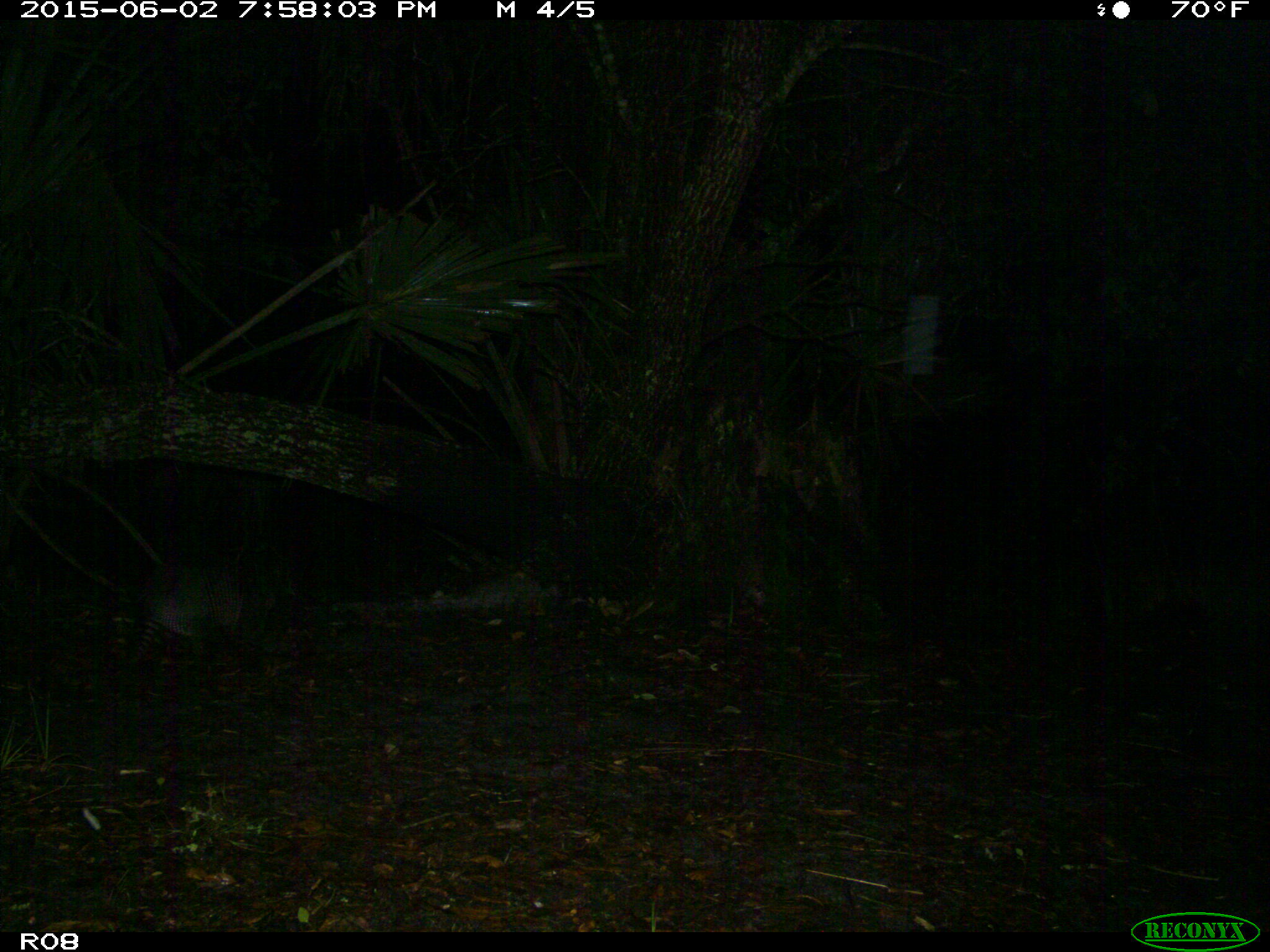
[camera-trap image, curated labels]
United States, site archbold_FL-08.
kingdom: Animalia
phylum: Chordata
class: Mammalia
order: Cingulata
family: Dasypodidae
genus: Dasypus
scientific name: Dasypus novemcinctus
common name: nine-banded armadillo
Dasypus novemcinctus (nine-banded armadillo).